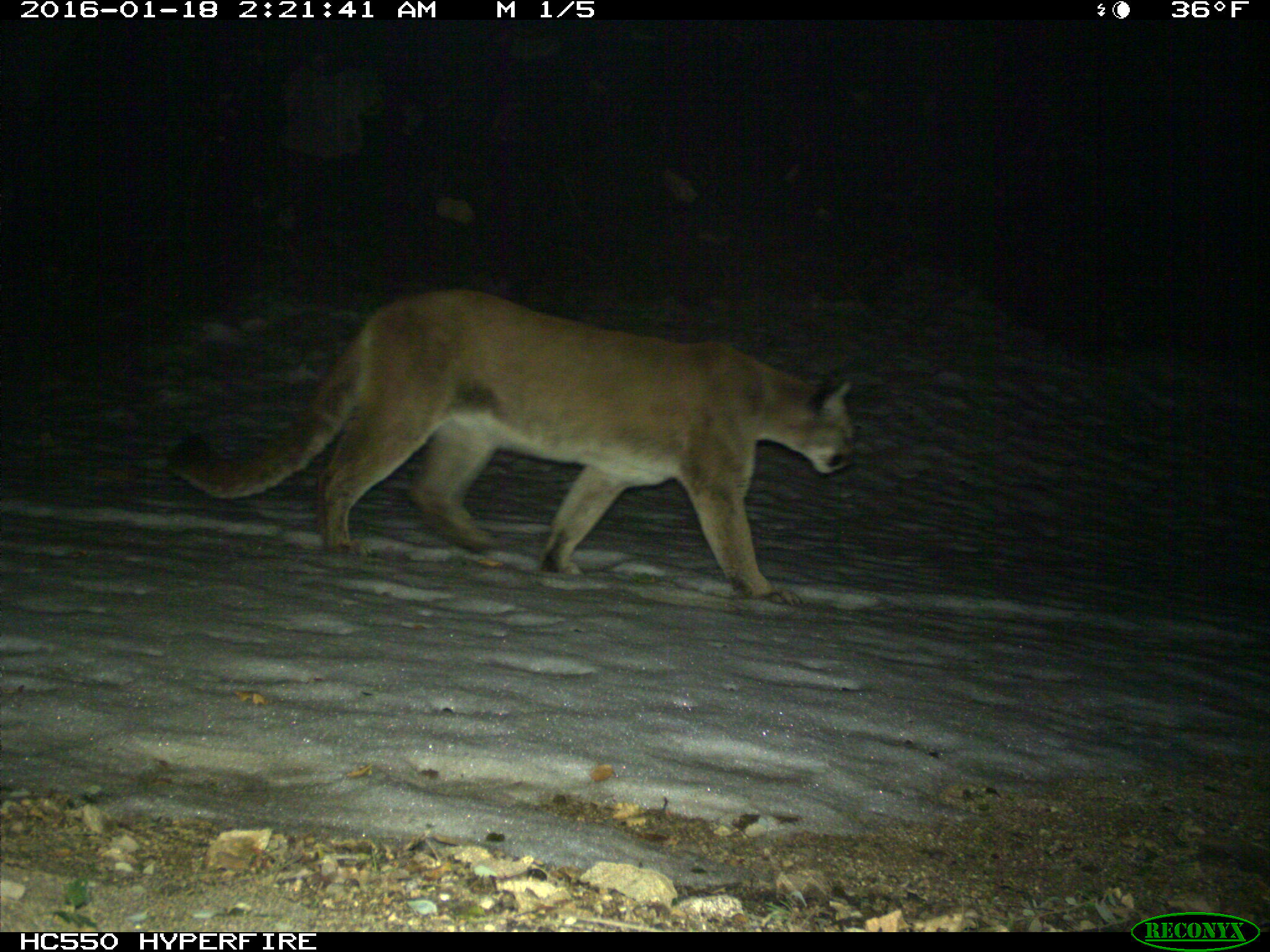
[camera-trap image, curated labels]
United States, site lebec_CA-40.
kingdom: Animalia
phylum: Chordata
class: Mammalia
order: Carnivora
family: Felidae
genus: Puma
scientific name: Puma concolor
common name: mountain lion